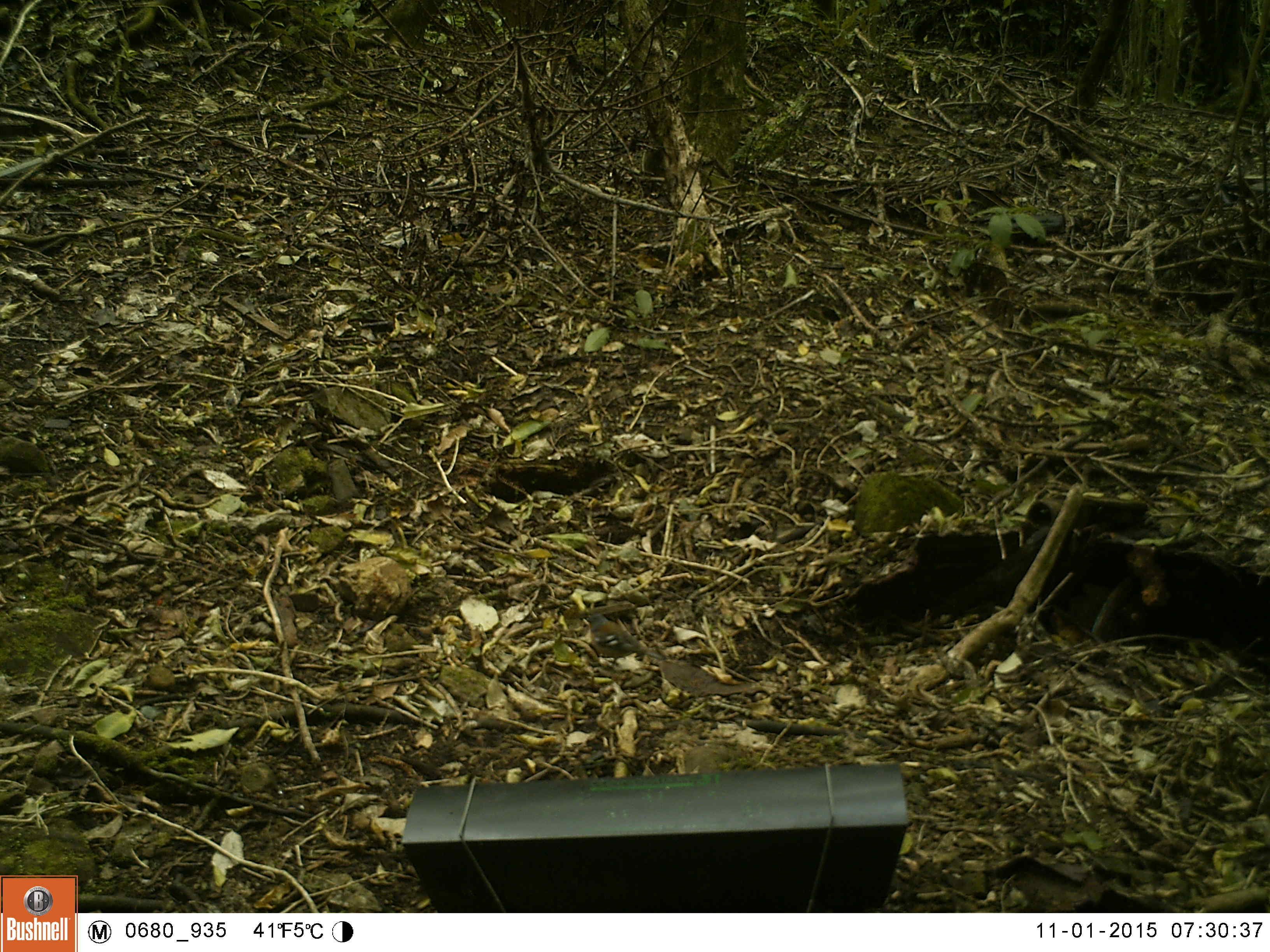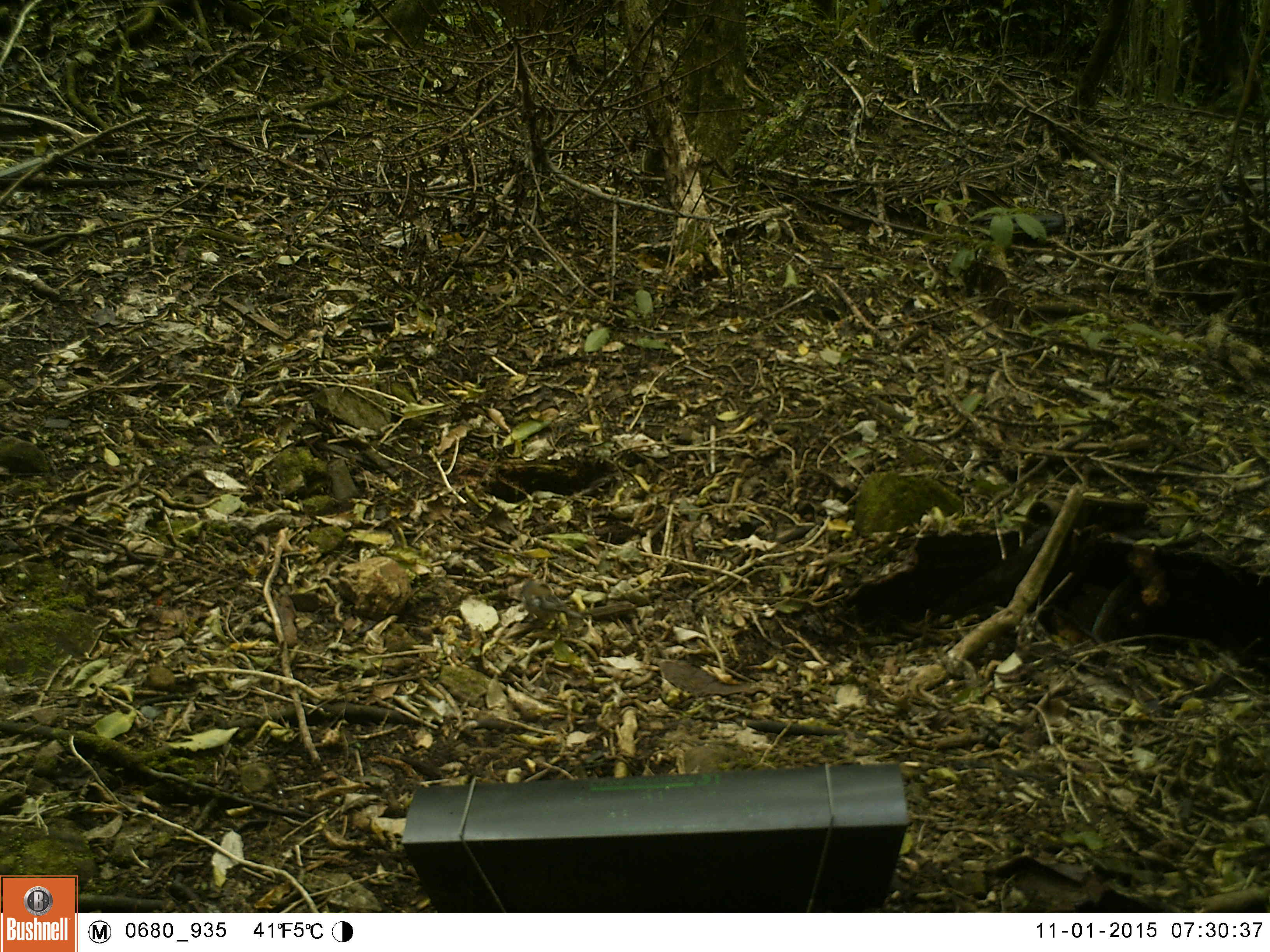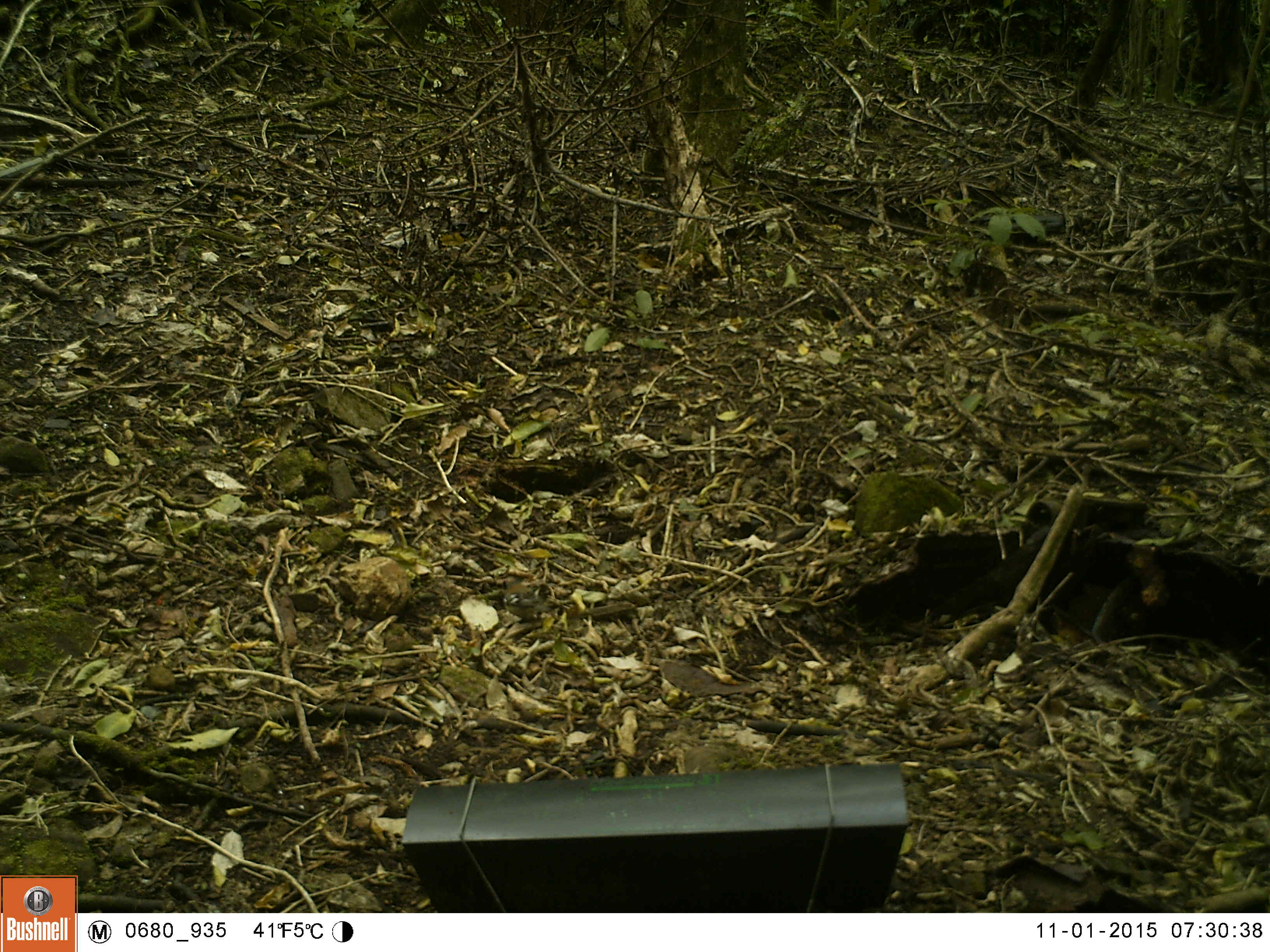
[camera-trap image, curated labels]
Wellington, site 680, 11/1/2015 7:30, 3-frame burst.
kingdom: Animalia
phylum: Chordata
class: Aves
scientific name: Aves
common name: bird